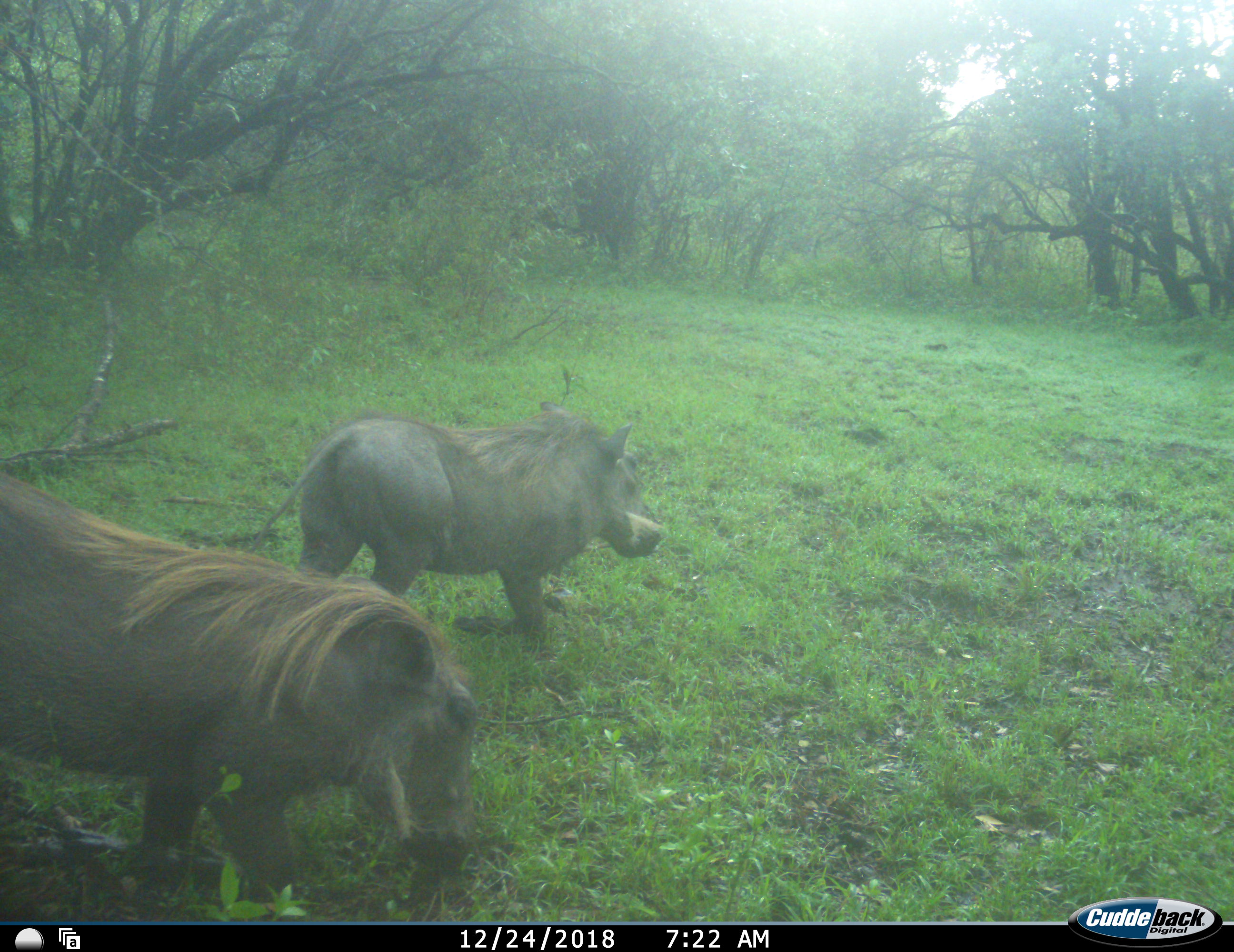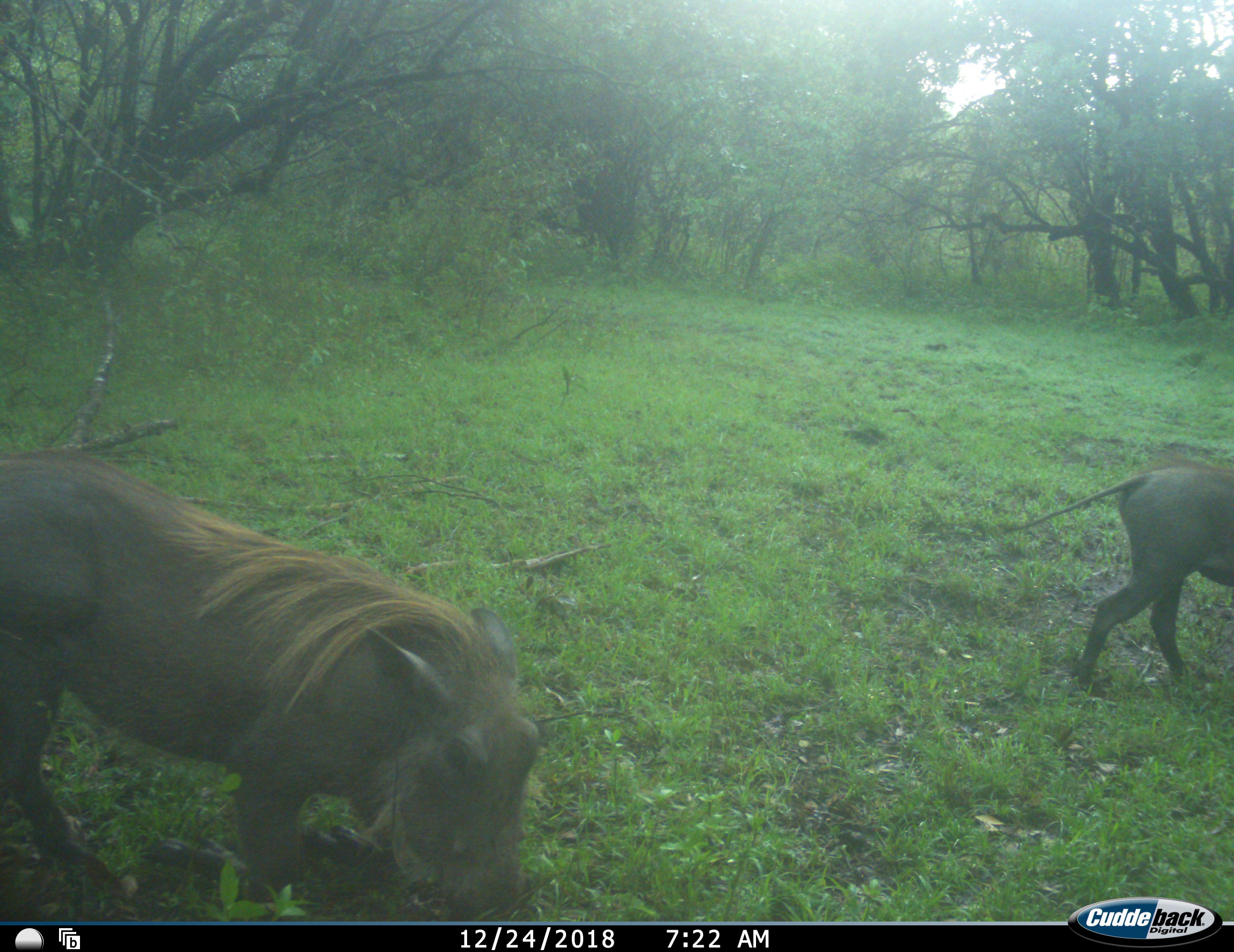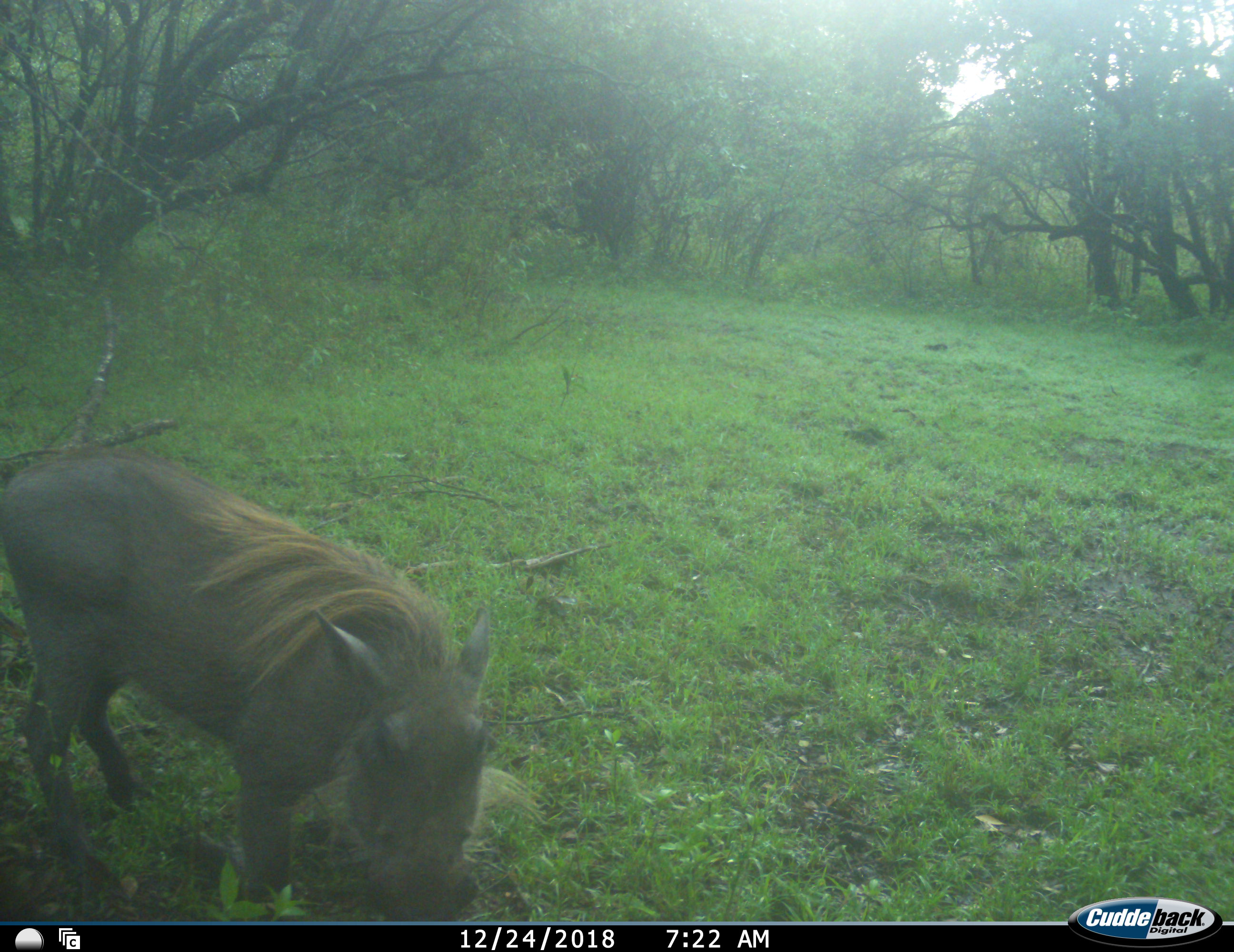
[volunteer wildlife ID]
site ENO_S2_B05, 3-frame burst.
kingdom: Animalia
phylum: Chordata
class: Mammalia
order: Artiodactyla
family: Suidae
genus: Phacochoerus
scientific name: Phacochoerus africanus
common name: warthog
Warthog (Phacochoerus africanus), count 2. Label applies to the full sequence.